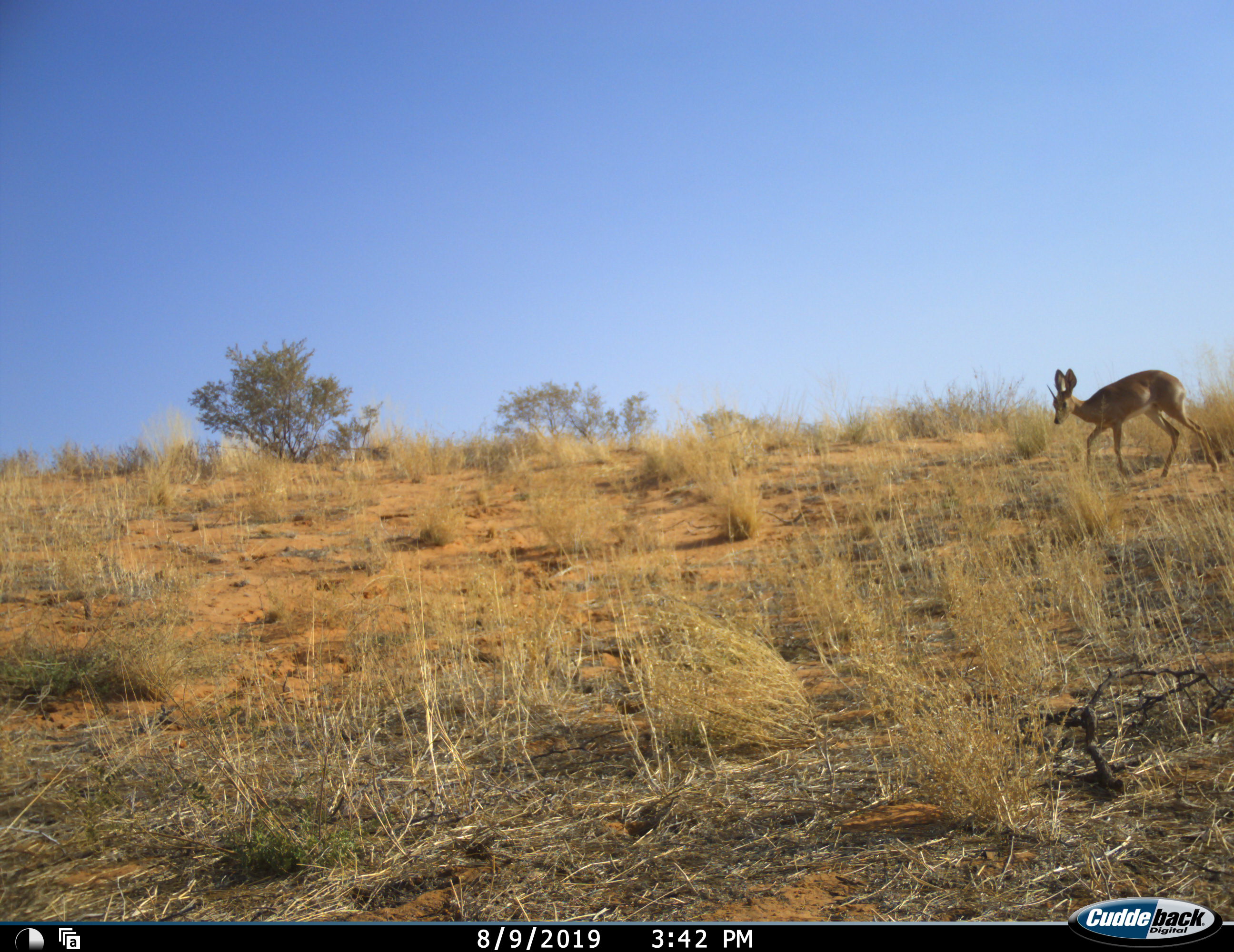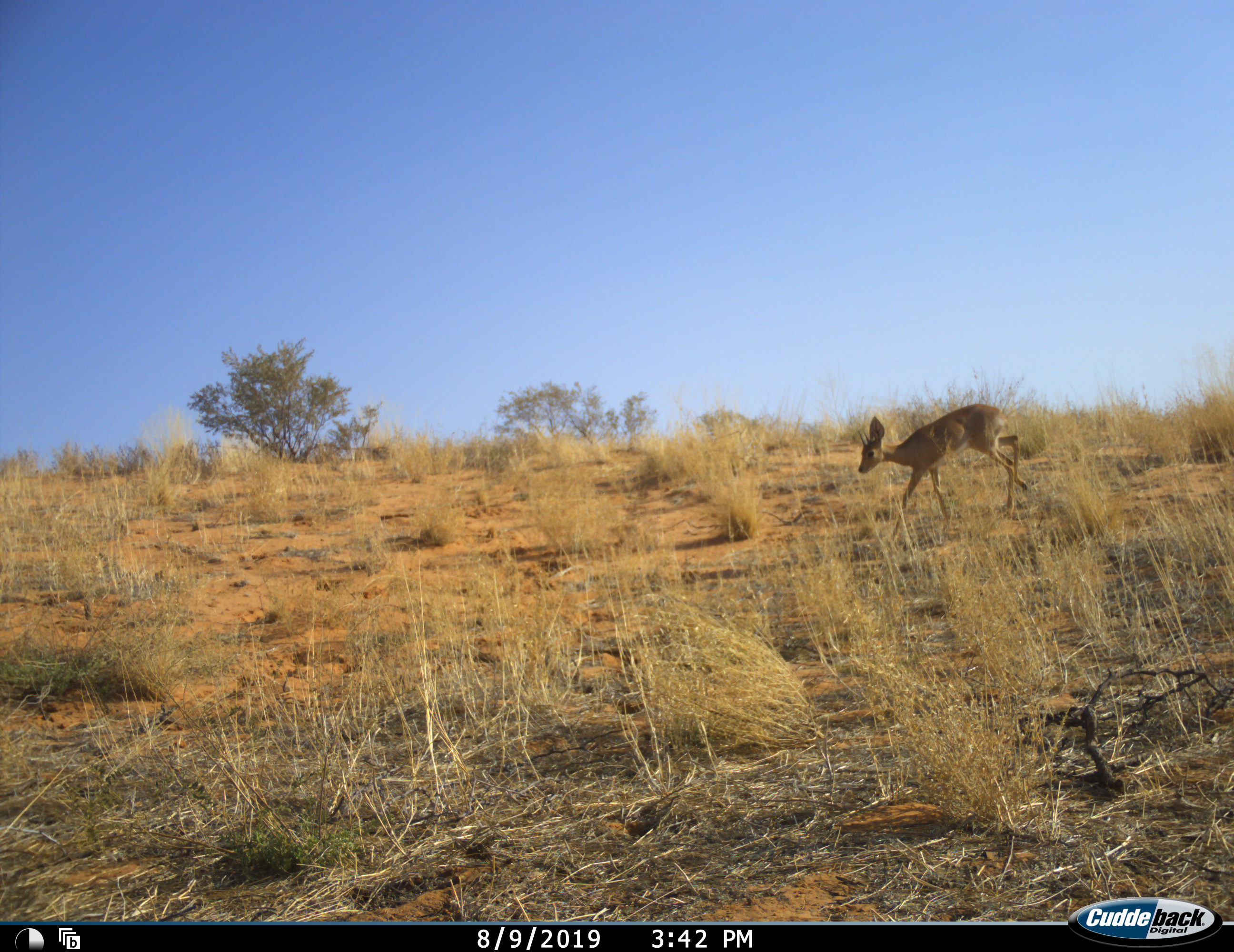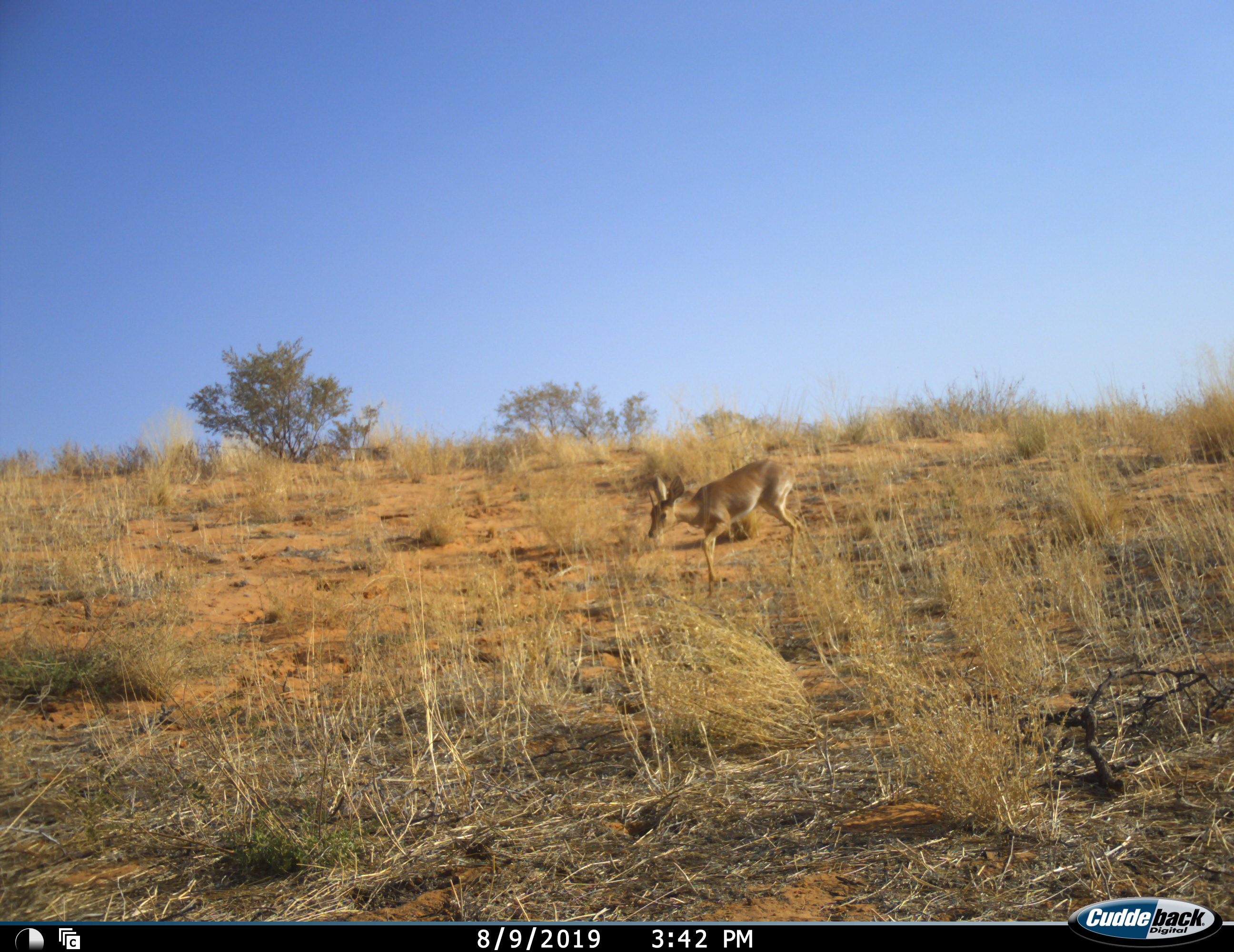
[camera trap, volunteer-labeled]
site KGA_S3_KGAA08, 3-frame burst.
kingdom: Animalia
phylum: Chordata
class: Mammalia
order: Artiodactyla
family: Bovidae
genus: Raphicerus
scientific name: Raphicerus campestris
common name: steenbok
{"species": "steenbok (Raphicerus campestris)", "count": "1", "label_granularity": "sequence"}